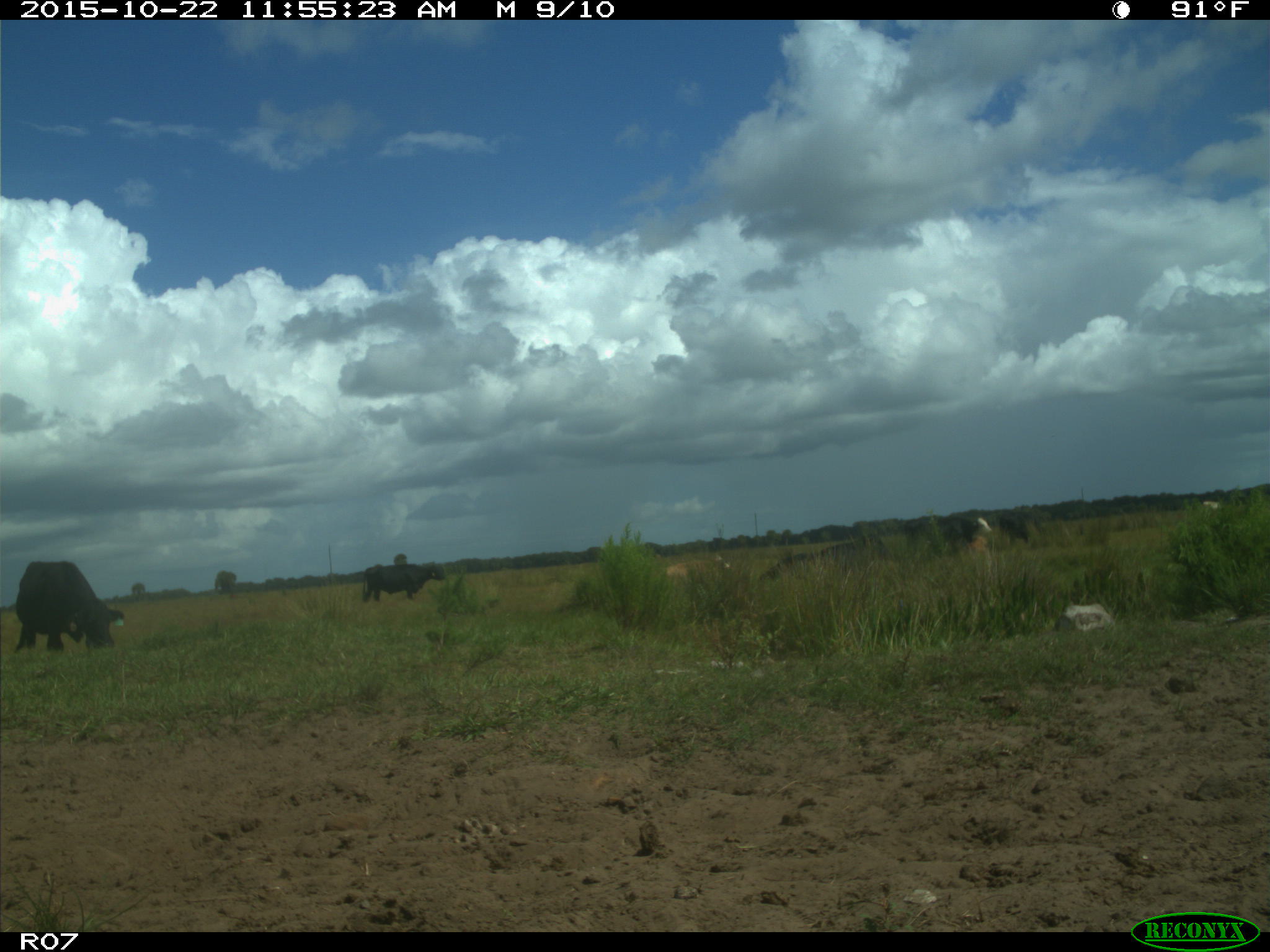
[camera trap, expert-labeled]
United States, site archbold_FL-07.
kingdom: Animalia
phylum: Chordata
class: Mammalia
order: Artiodactyla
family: Bovidae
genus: Bos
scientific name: Bos taurus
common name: domestic cow